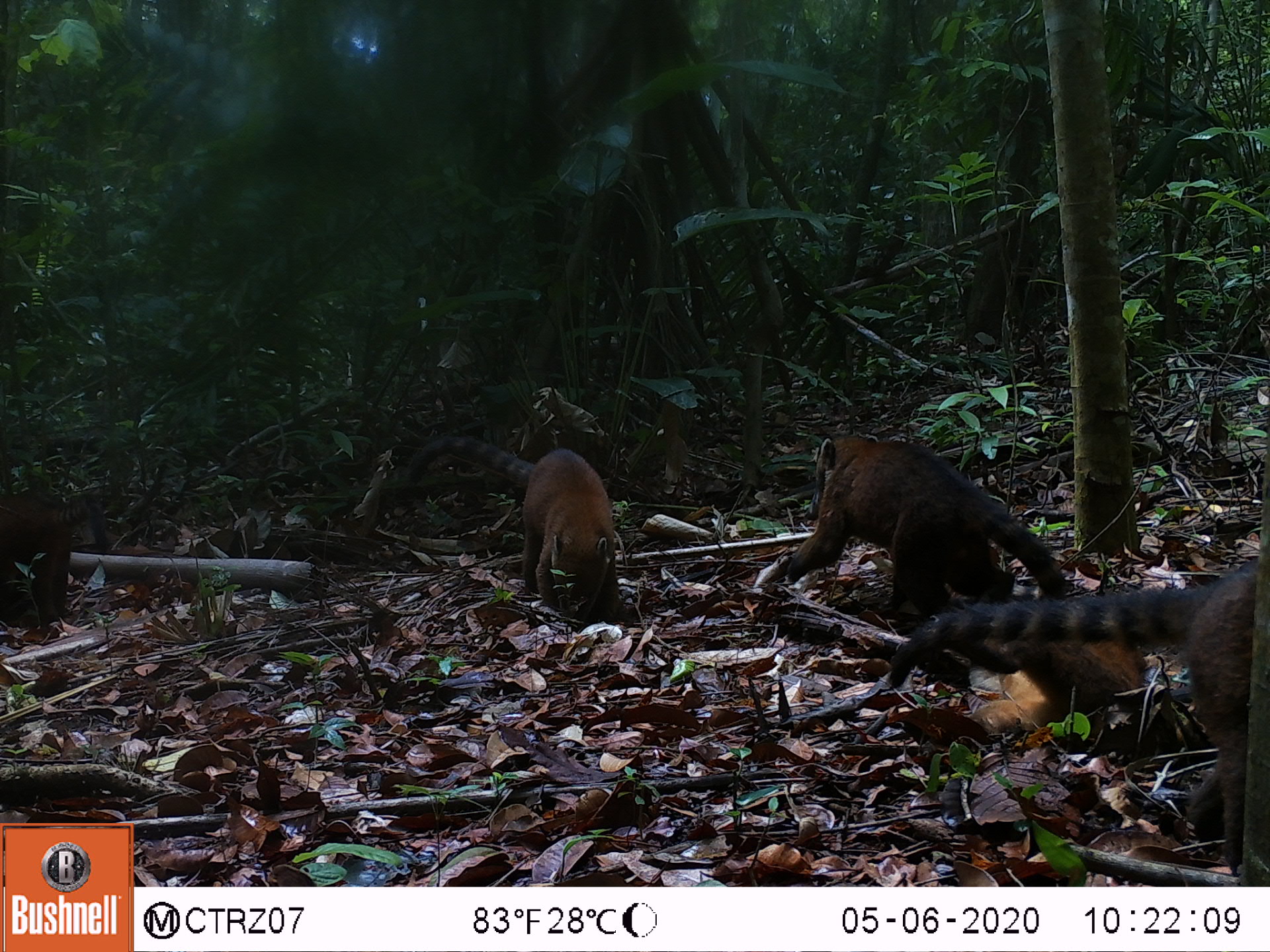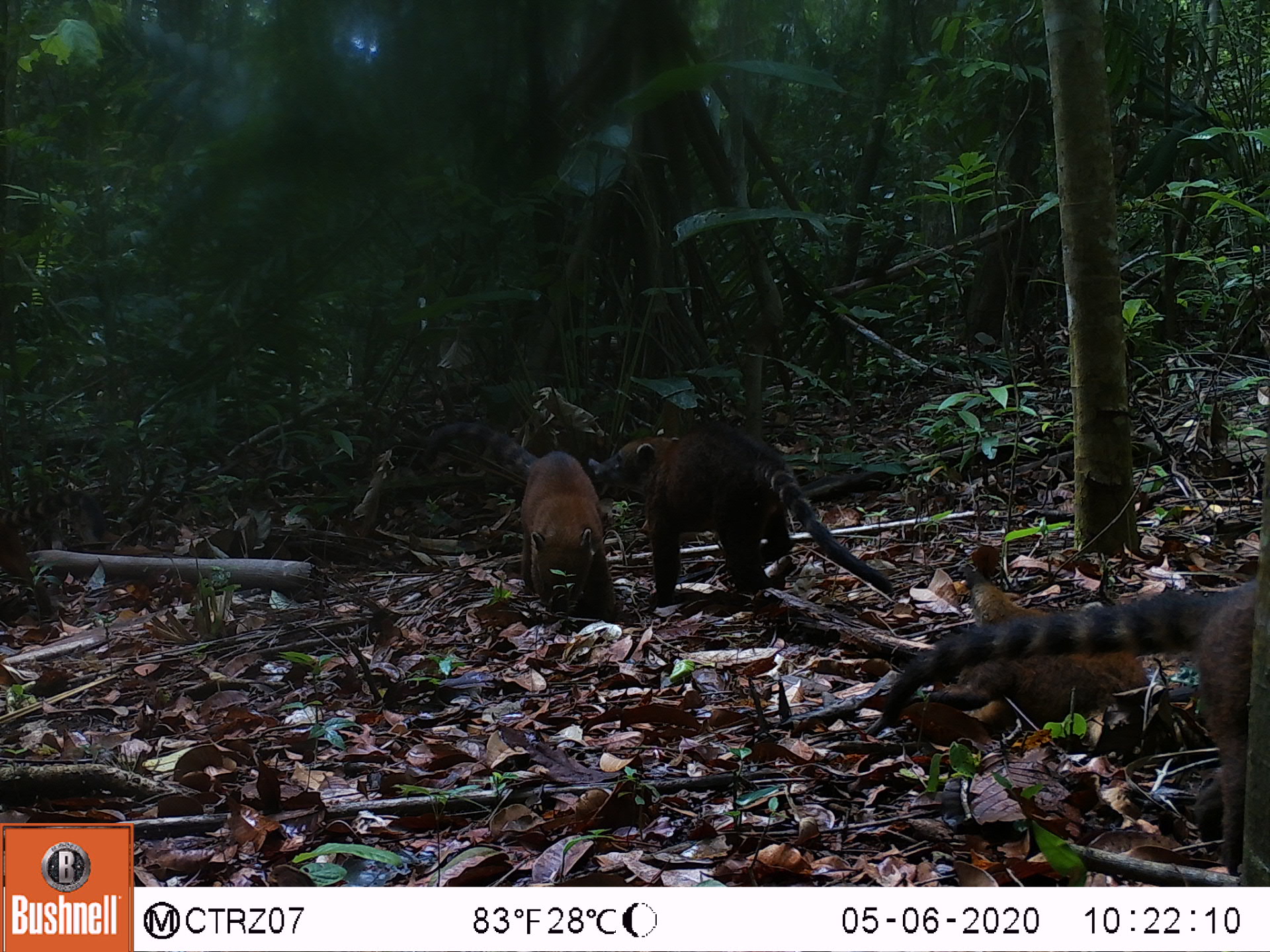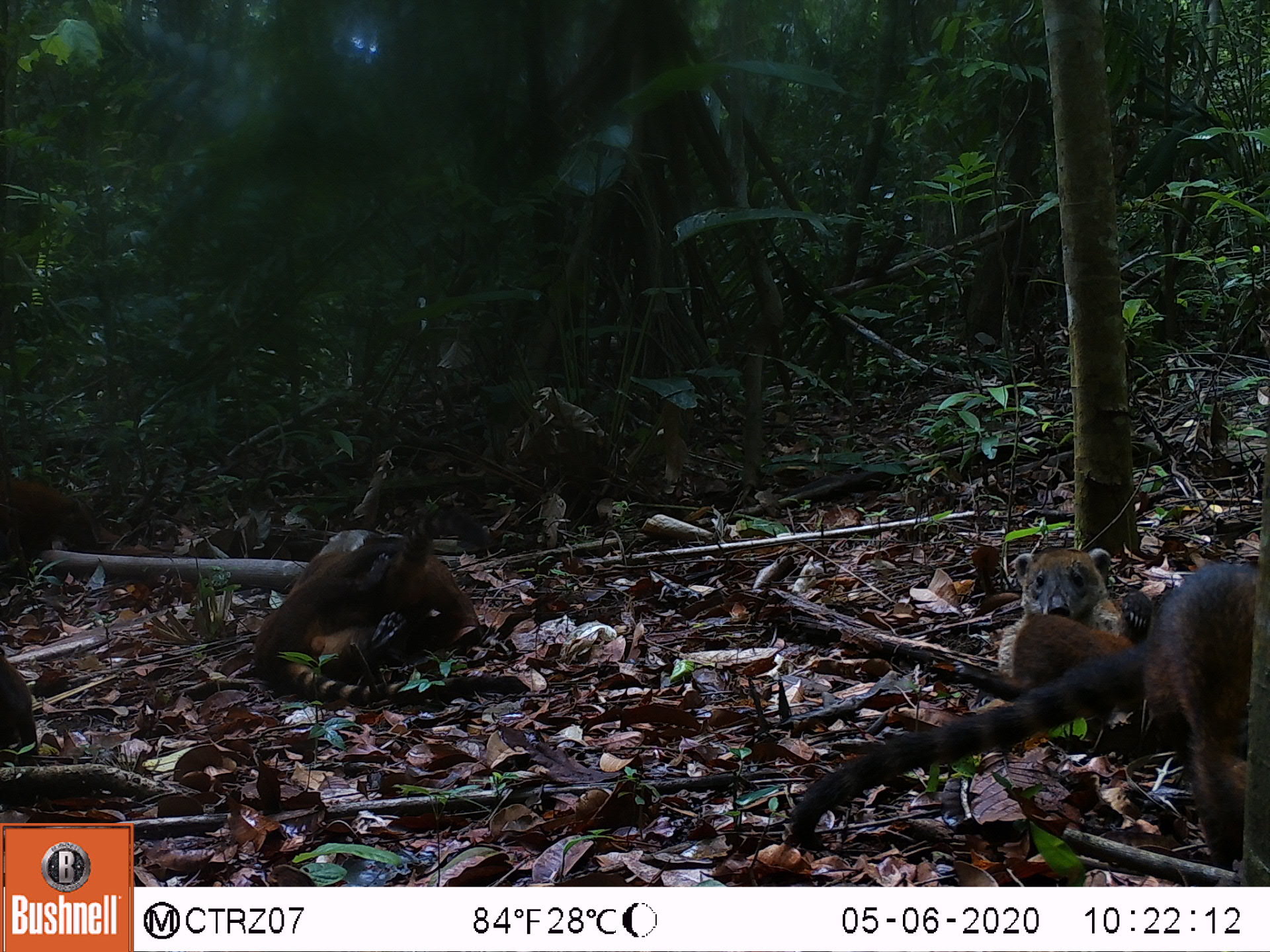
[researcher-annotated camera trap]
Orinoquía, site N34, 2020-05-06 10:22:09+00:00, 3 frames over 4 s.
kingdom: Animalia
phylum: Chordata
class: Mammalia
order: Carnivora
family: Procyonidae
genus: Nasua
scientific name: Nasua nasua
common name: south american coati